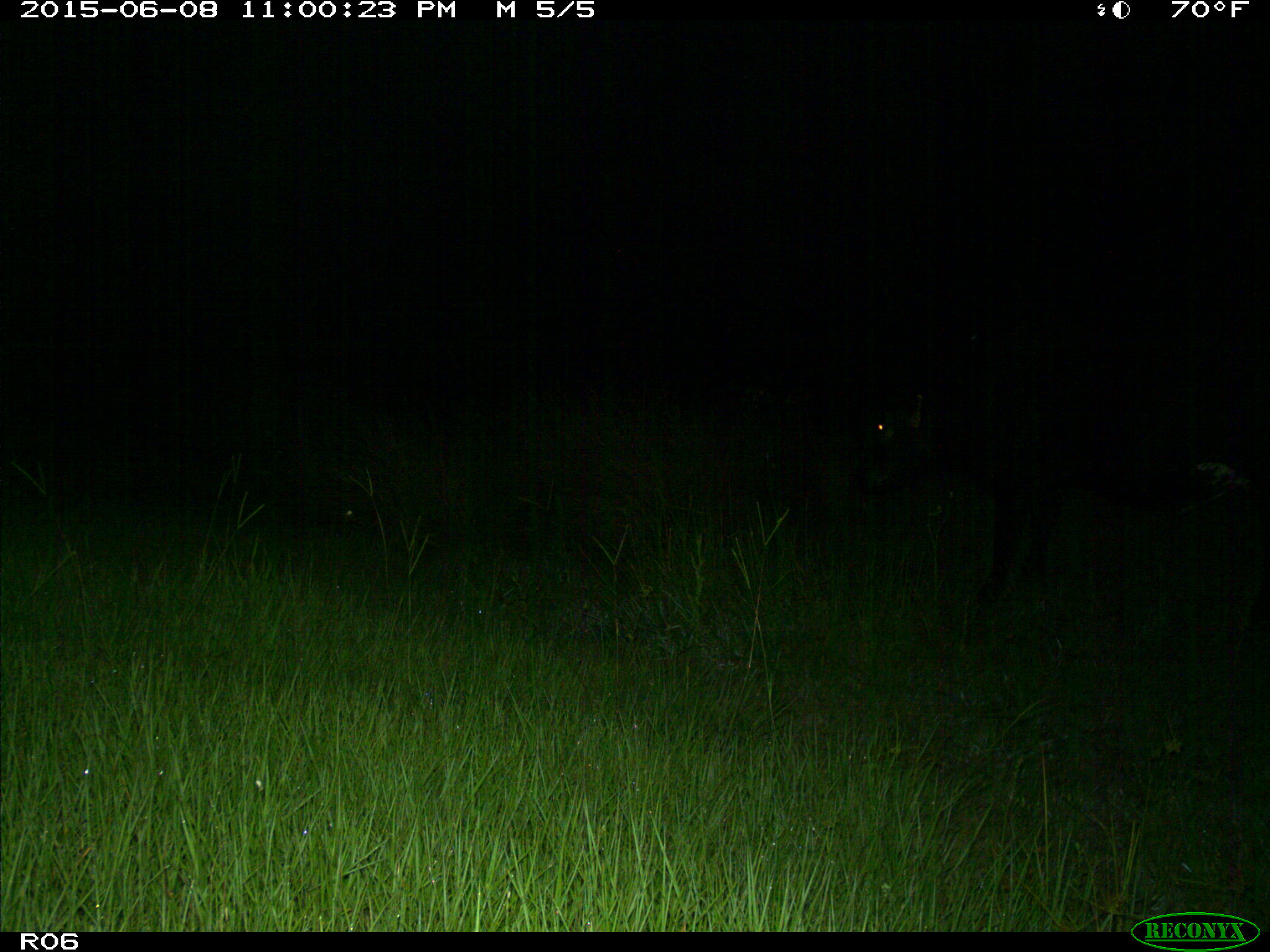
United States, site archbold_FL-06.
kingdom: Animalia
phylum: Chordata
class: Mammalia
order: Artiodactyla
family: Bovidae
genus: Bos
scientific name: Bos taurus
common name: domestic cow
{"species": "Bos taurus (domestic cow)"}